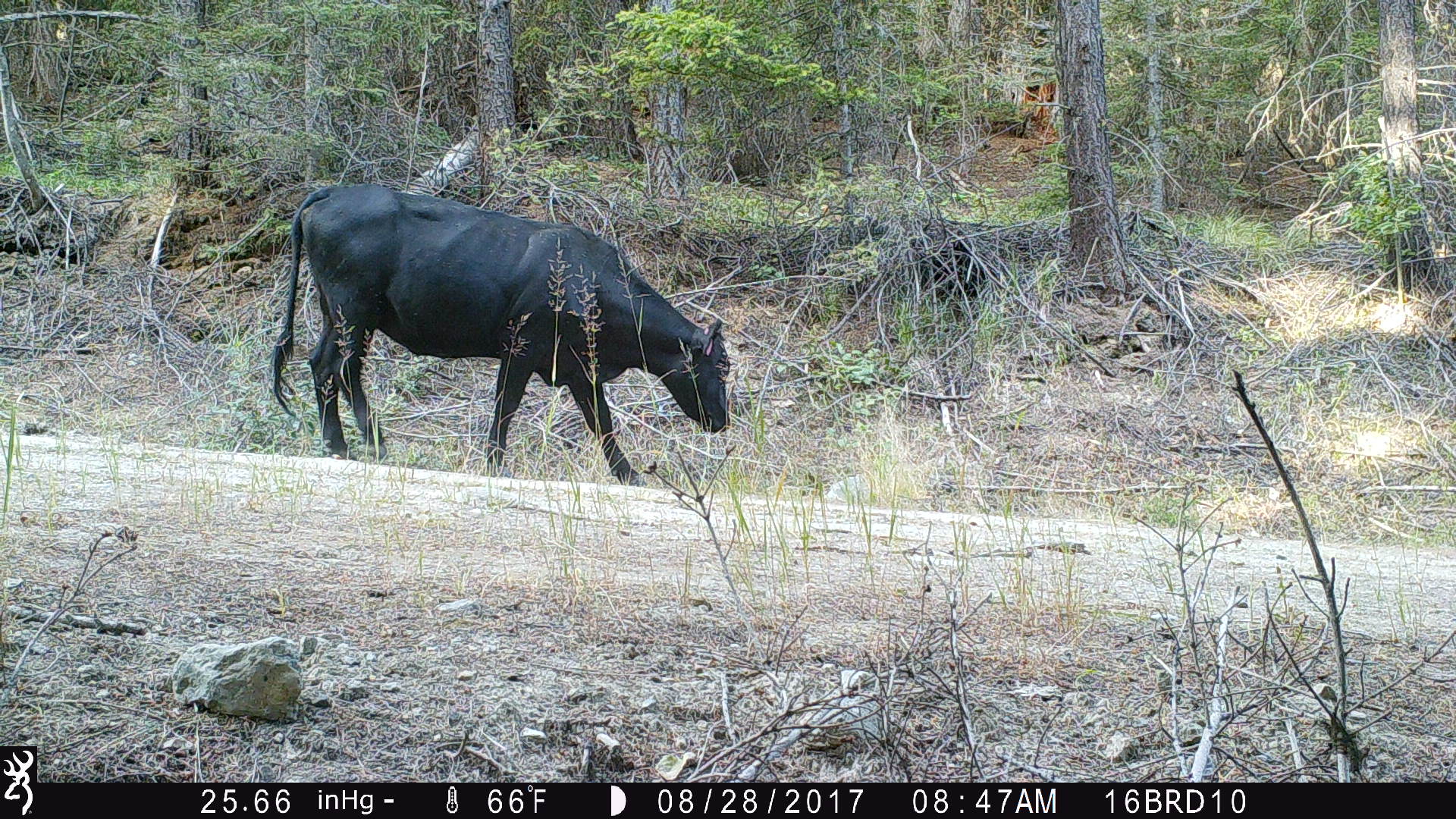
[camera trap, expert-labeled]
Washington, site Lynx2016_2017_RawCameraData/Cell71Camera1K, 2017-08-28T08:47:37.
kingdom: Animalia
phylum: Chordata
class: Mammalia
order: Artiodactyla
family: Bovidae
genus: Bos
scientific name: Bos taurus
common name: domestic cattle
Domestic cattle (Bos taurus). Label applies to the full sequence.